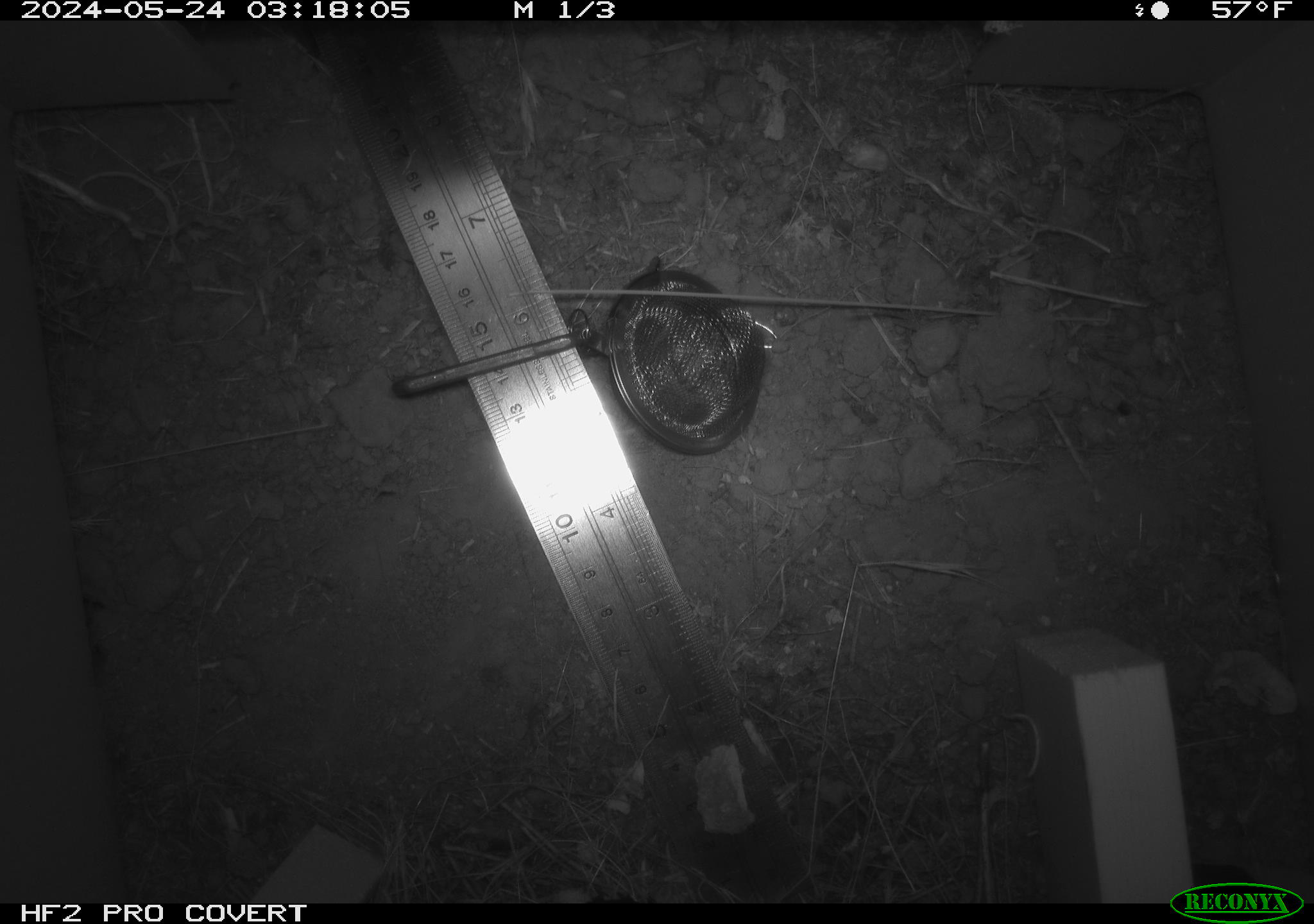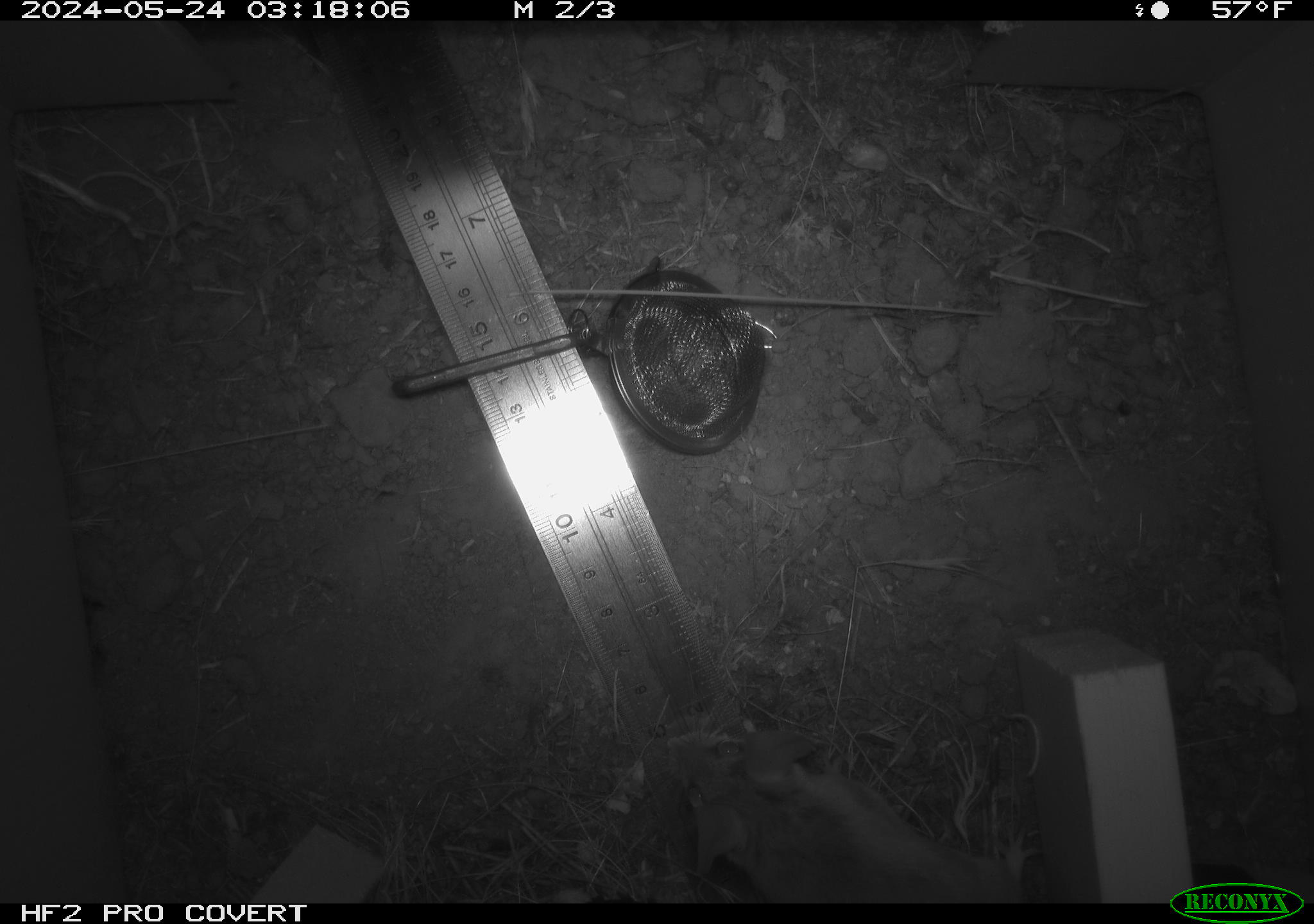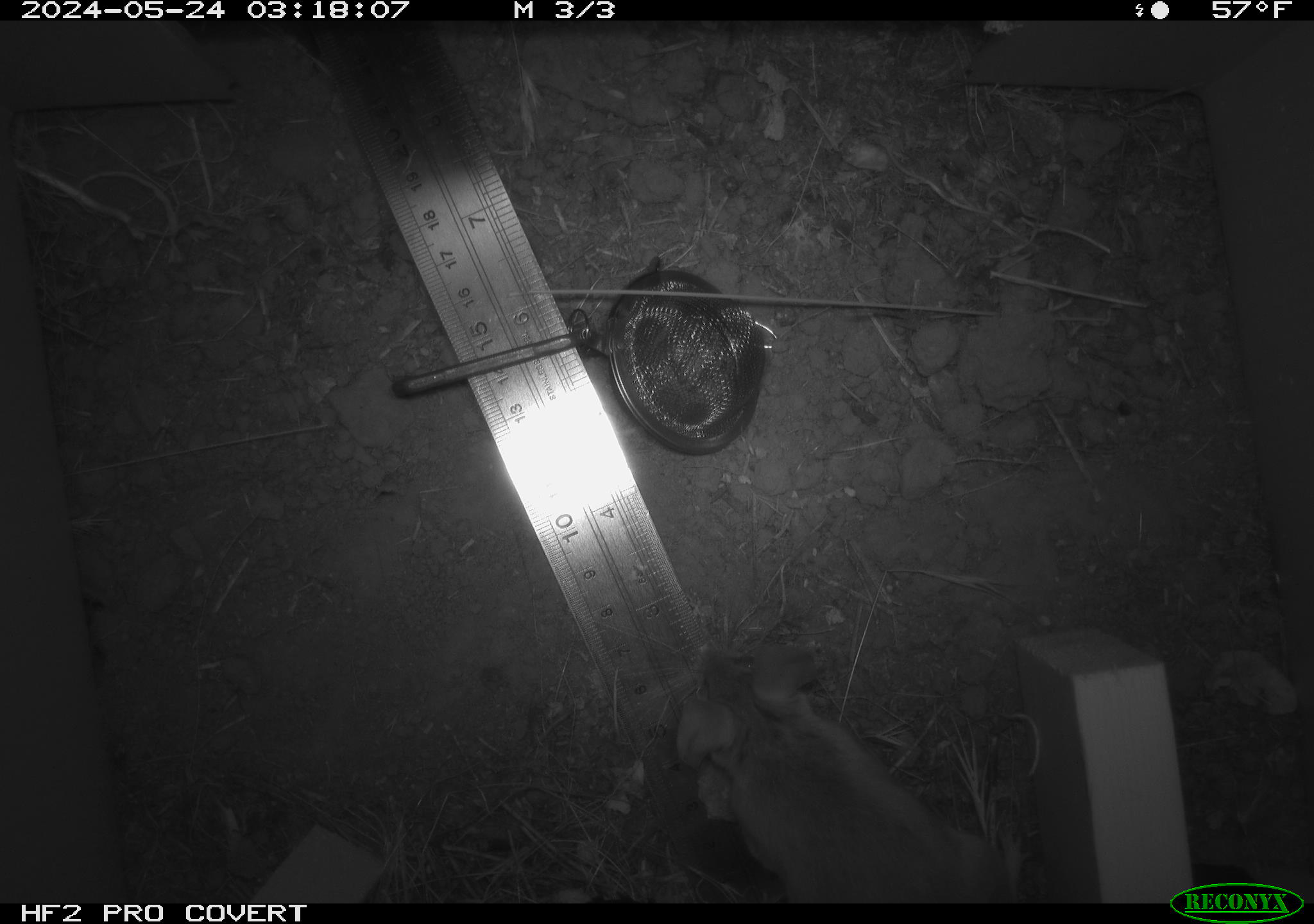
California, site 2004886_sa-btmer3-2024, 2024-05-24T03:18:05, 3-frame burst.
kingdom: Animalia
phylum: Chordata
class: Mammalia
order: Rodentia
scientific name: Rodentia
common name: mouse species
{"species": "mouse species (Rodentia)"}